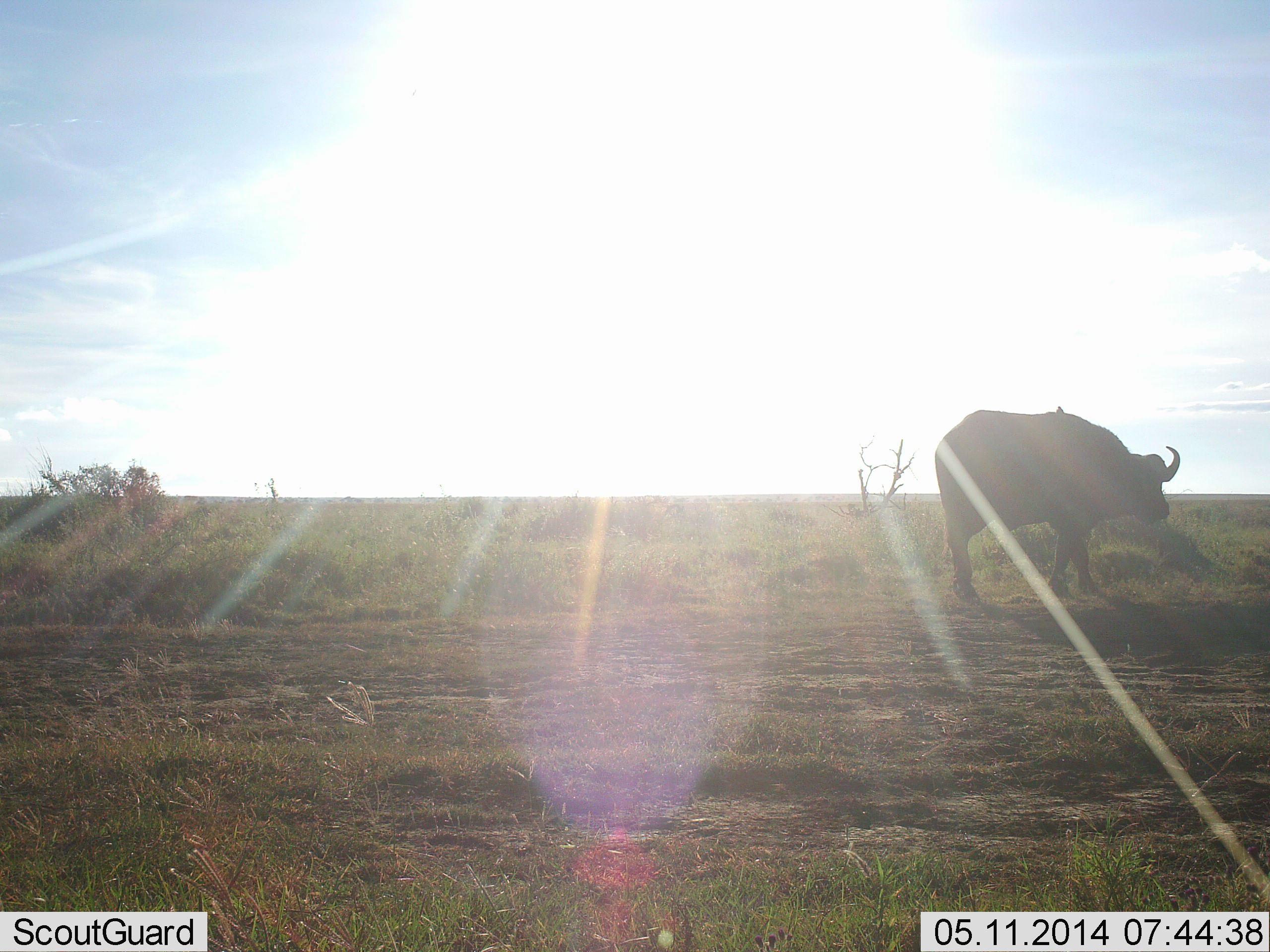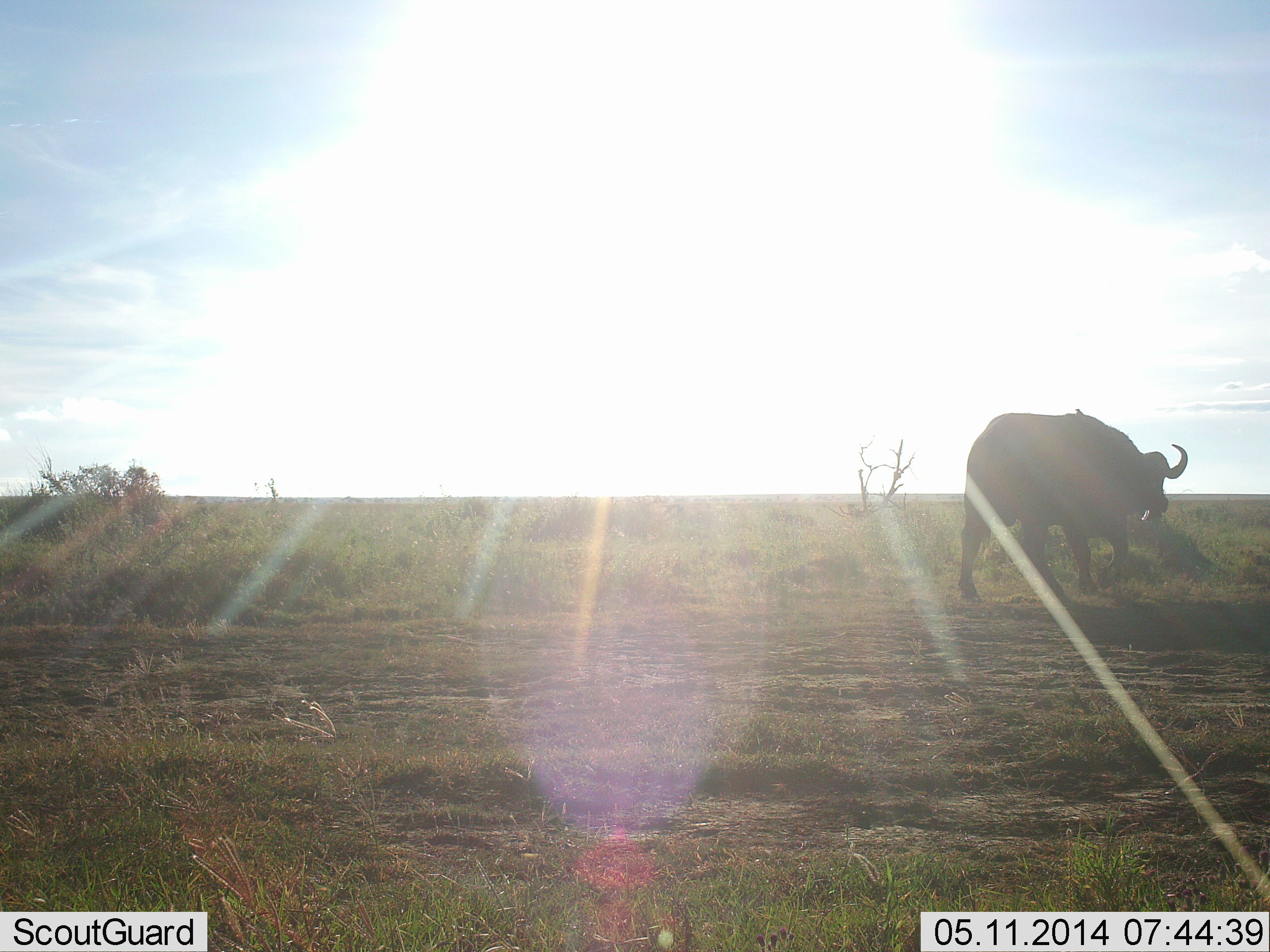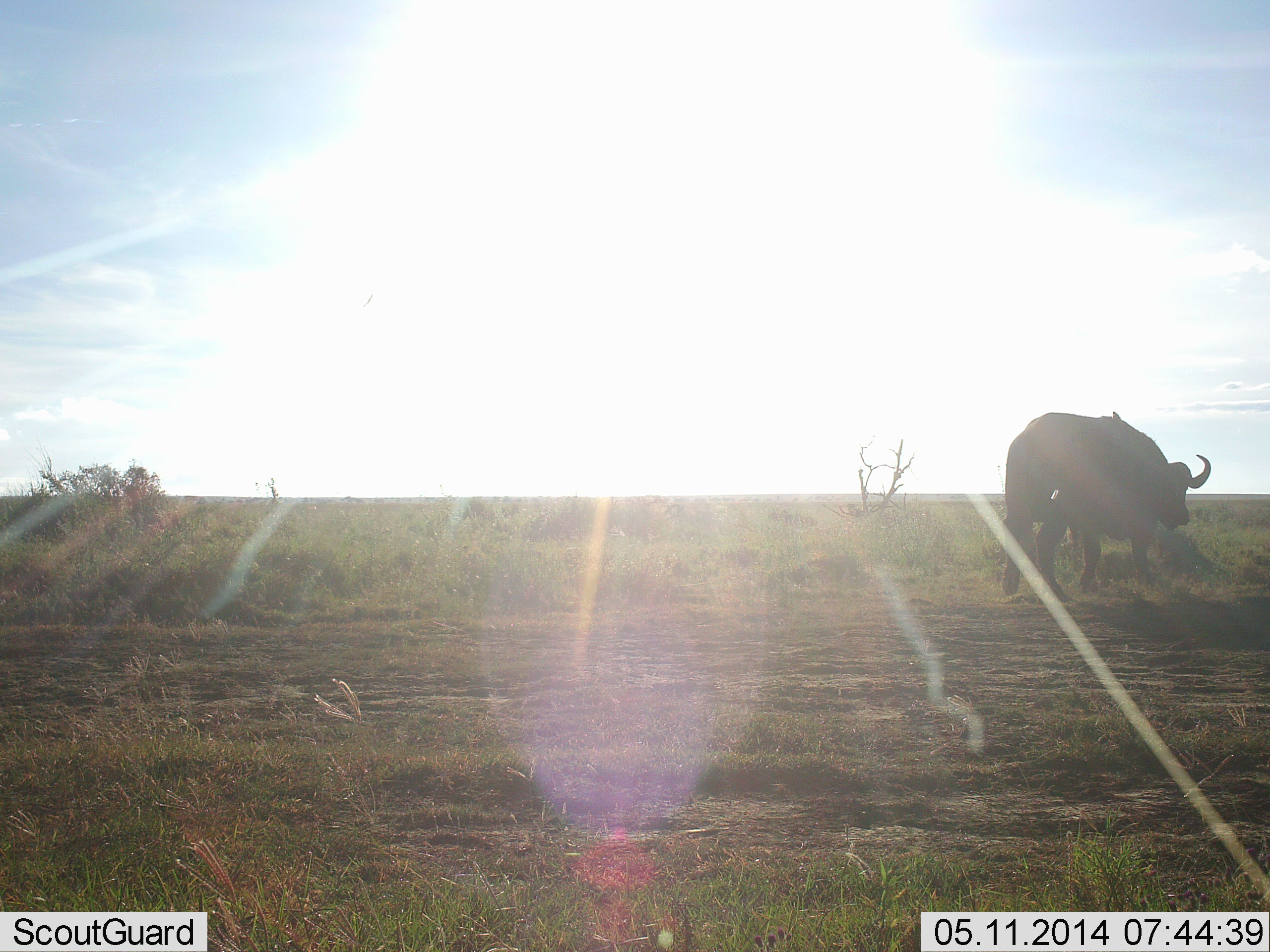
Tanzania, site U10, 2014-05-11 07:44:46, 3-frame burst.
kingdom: Animalia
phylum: Chordata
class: Mammalia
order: Artiodactyla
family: Bovidae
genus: Syncerus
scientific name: Syncerus caffer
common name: cape buffalo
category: buffalo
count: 1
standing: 0%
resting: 0%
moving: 100%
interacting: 0%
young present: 0%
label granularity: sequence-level